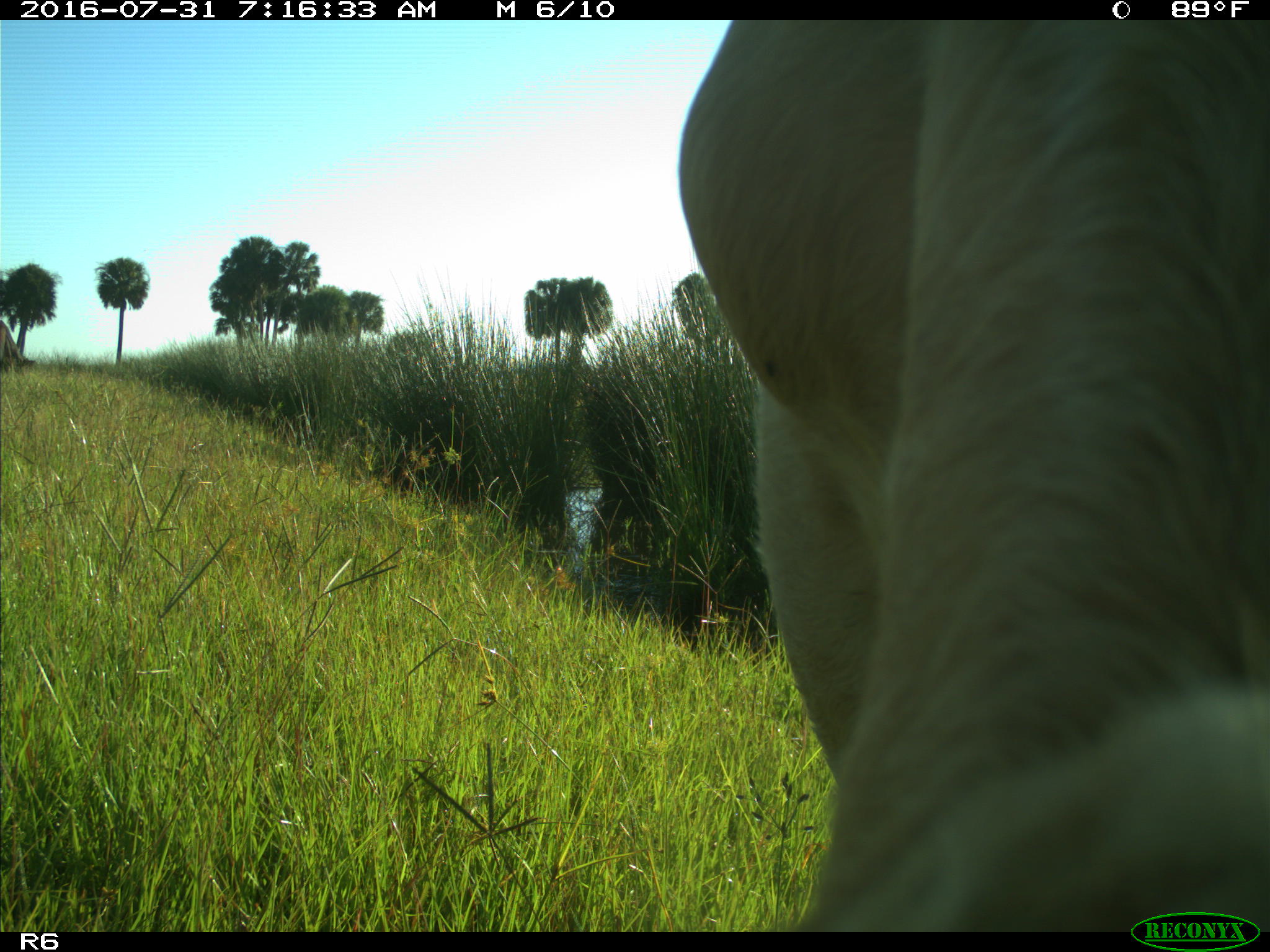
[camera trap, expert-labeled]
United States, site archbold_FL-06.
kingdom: Animalia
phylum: Chordata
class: Mammalia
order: Artiodactyla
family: Bovidae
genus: Bos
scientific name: Bos taurus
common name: domestic cow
Bos taurus (domestic cow).